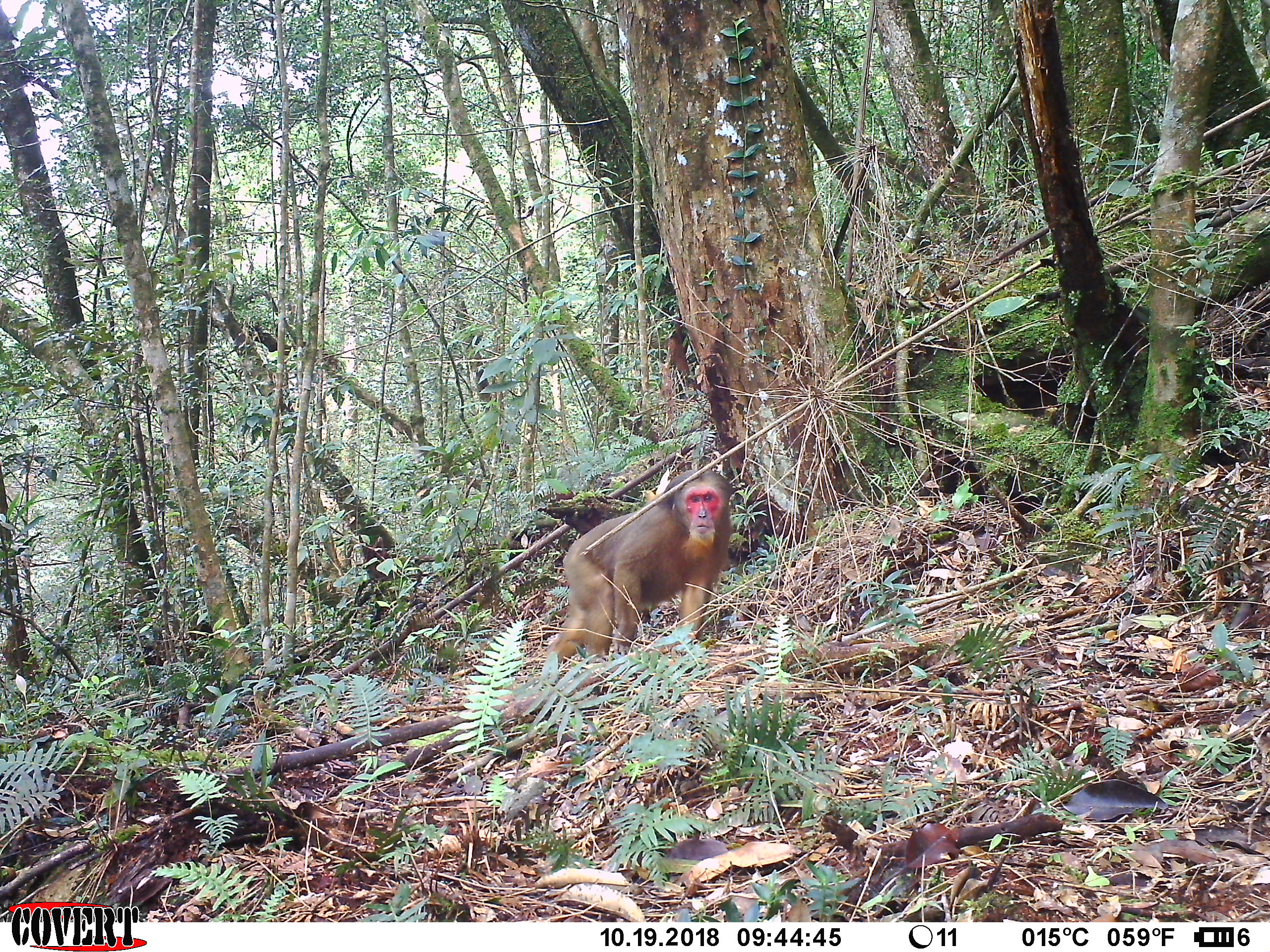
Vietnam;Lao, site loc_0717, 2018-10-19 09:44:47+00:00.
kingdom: Animalia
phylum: Chordata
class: Mammalia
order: Primates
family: Cercopithecidae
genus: Macaca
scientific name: Macaca arctoides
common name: stump-tailed macaque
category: stump tailed macaque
Stump tailed macaque (stump-tailed macaque) (Macaca arctoides). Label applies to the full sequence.